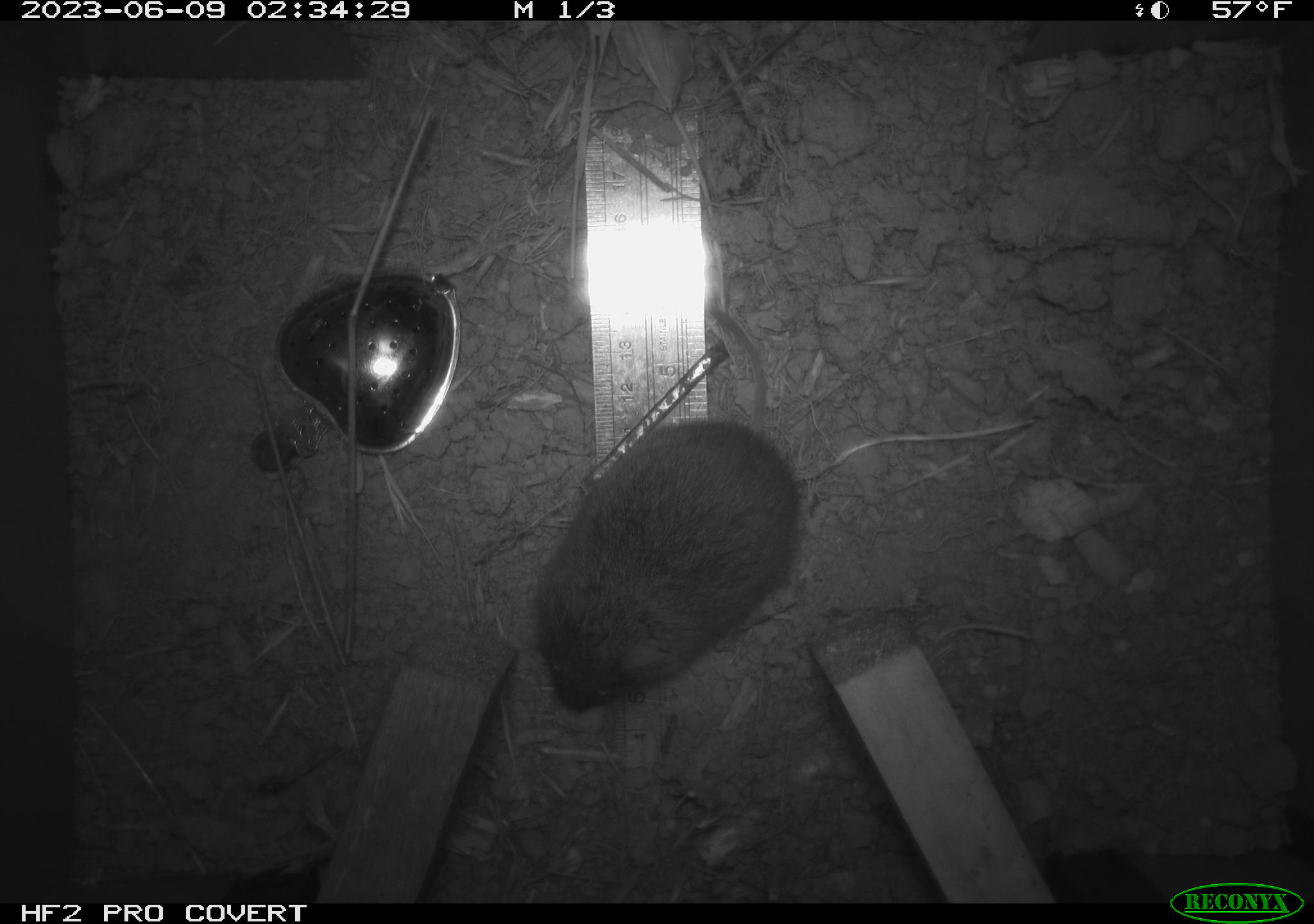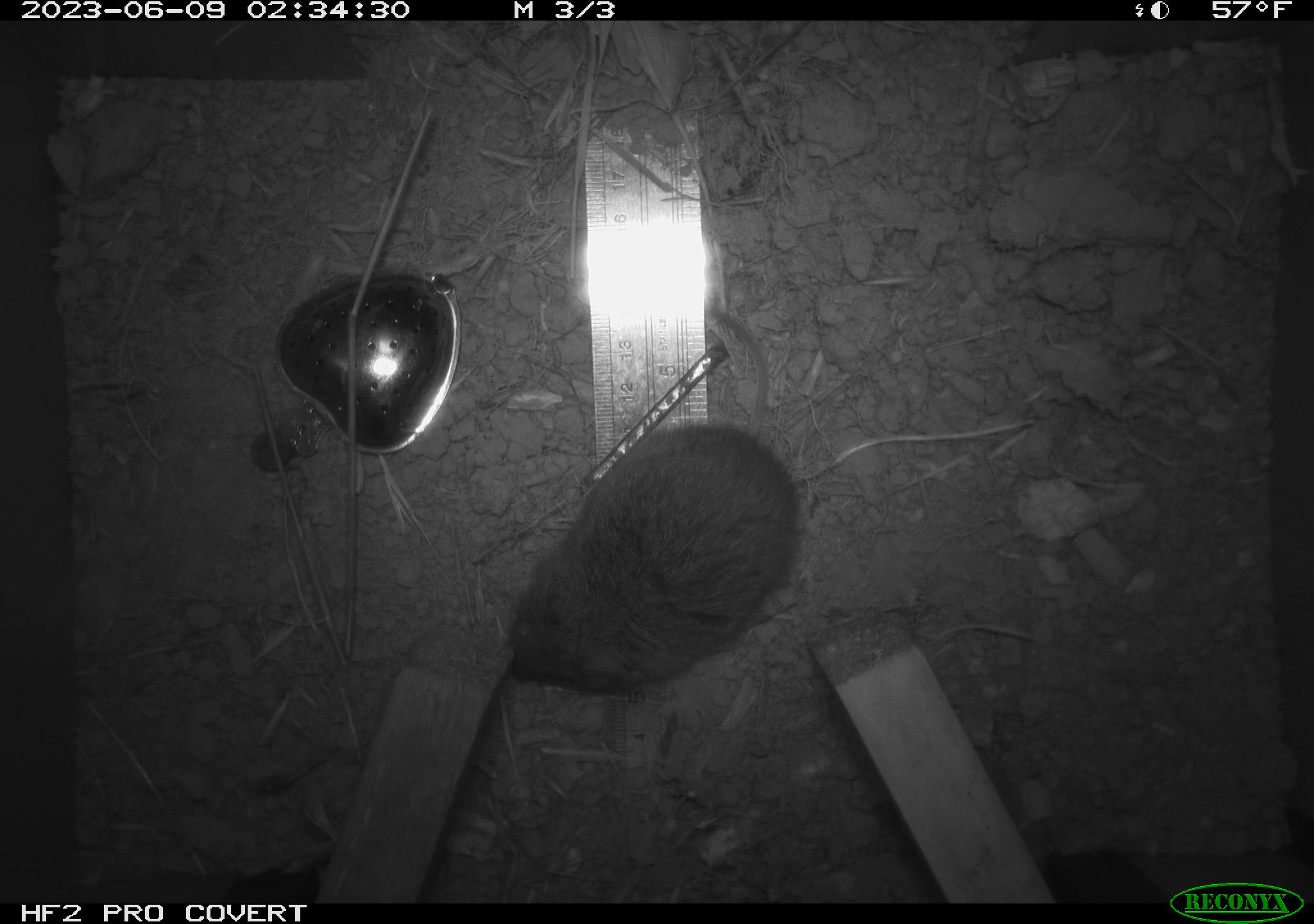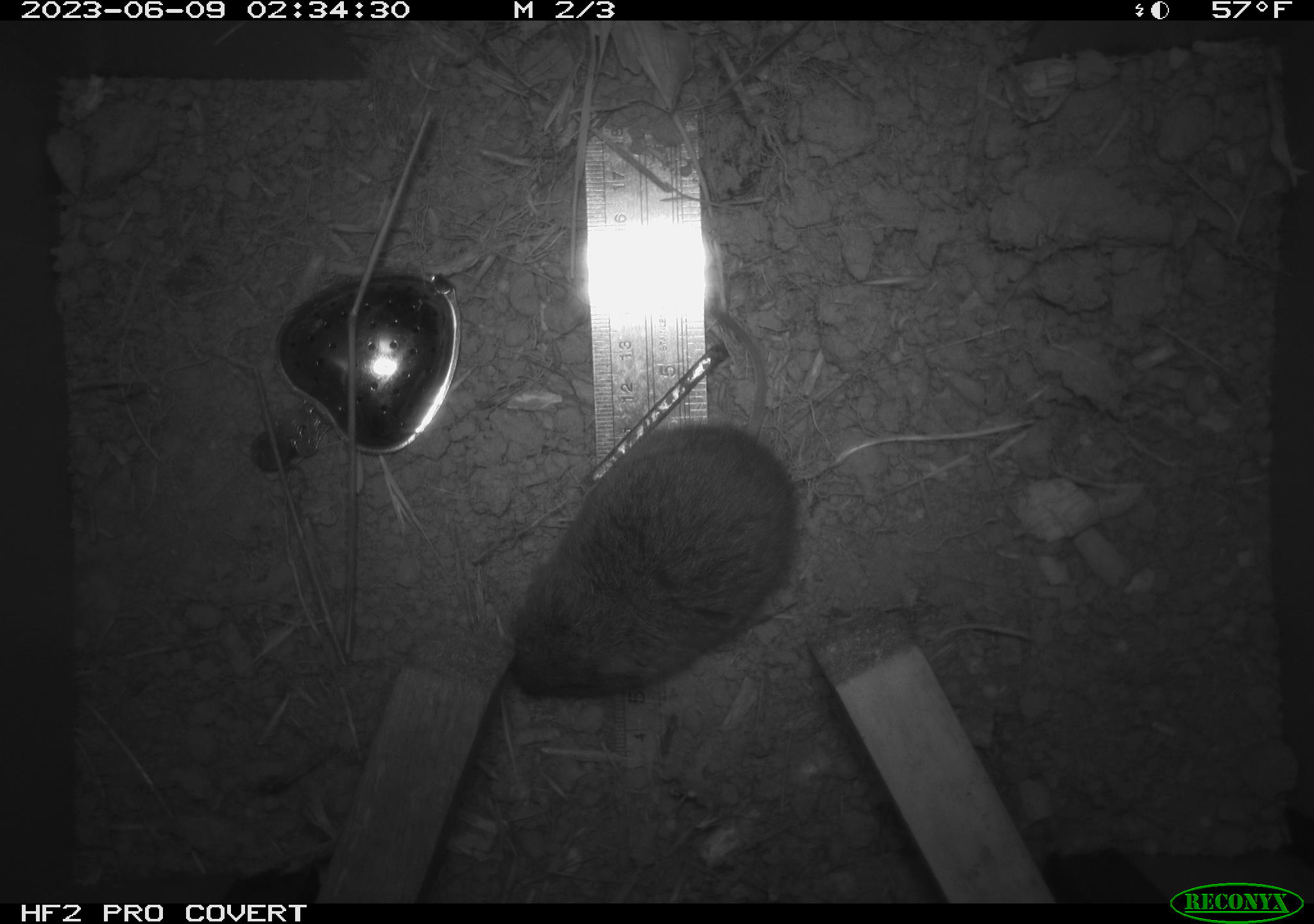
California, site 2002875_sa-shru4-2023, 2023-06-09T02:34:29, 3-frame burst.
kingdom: Animalia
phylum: Chordata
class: Mammalia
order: Rodentia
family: Cricetidae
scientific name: Arvicolinae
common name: voles, lemmings, and muskrats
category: arvicolinae subfamily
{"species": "arvicolinae subfamily (voles, lemmings, and muskrats) (Arvicolinae)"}